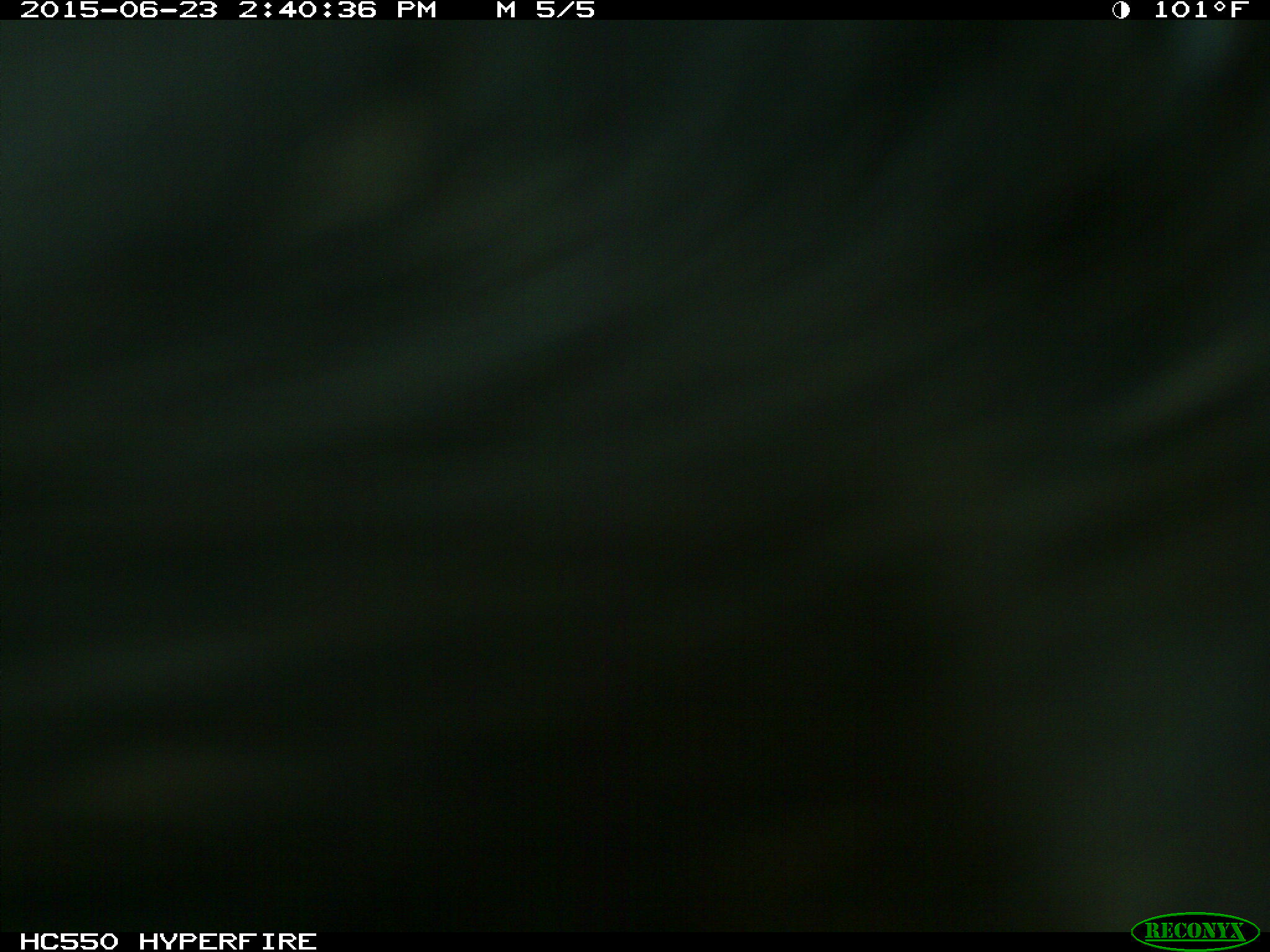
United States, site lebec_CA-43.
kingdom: Animalia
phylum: Chordata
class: Mammalia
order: Artiodactyla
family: Bovidae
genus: Bos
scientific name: Bos taurus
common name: domestic cow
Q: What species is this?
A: Bos taurus (domestic cow).